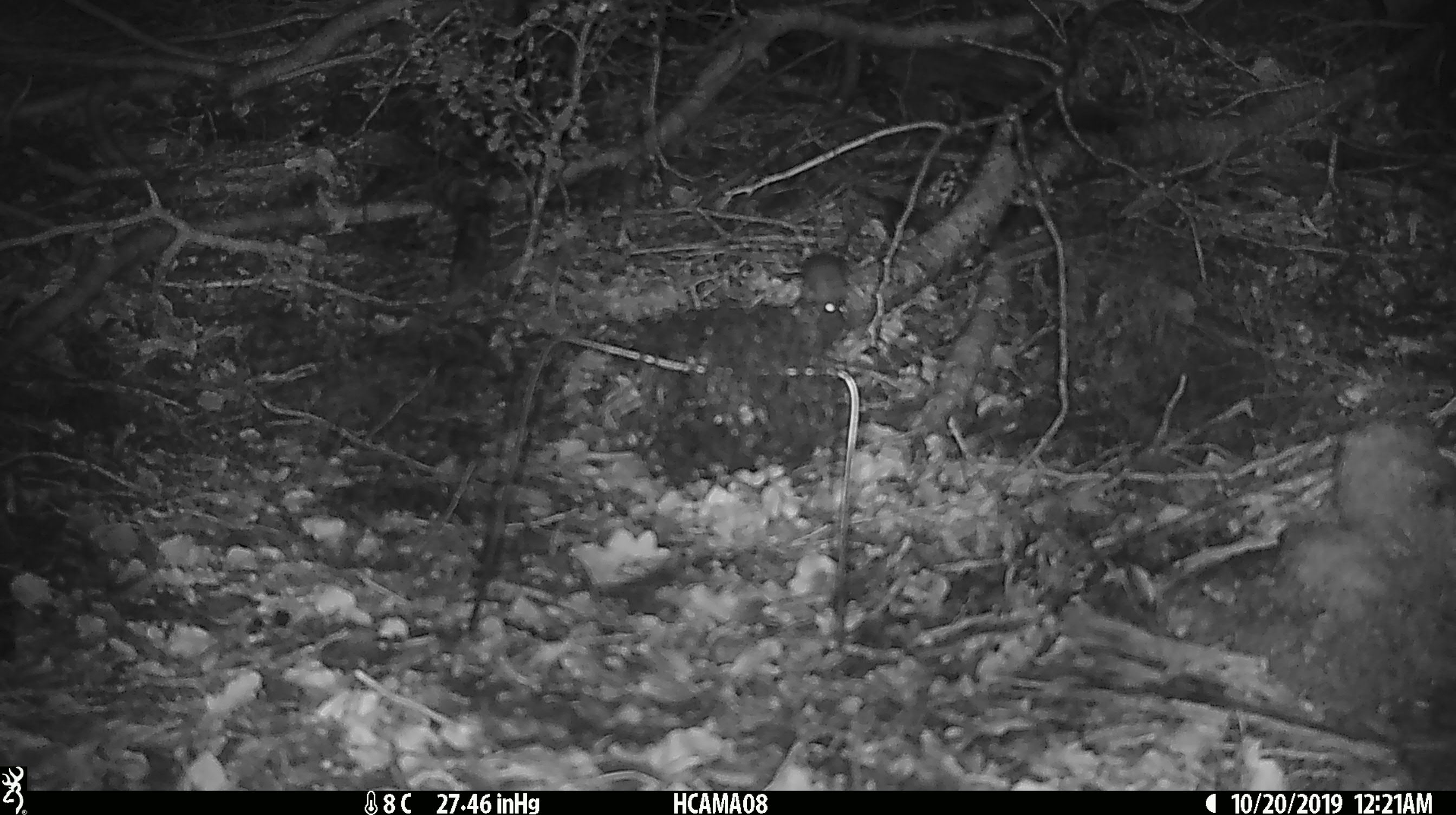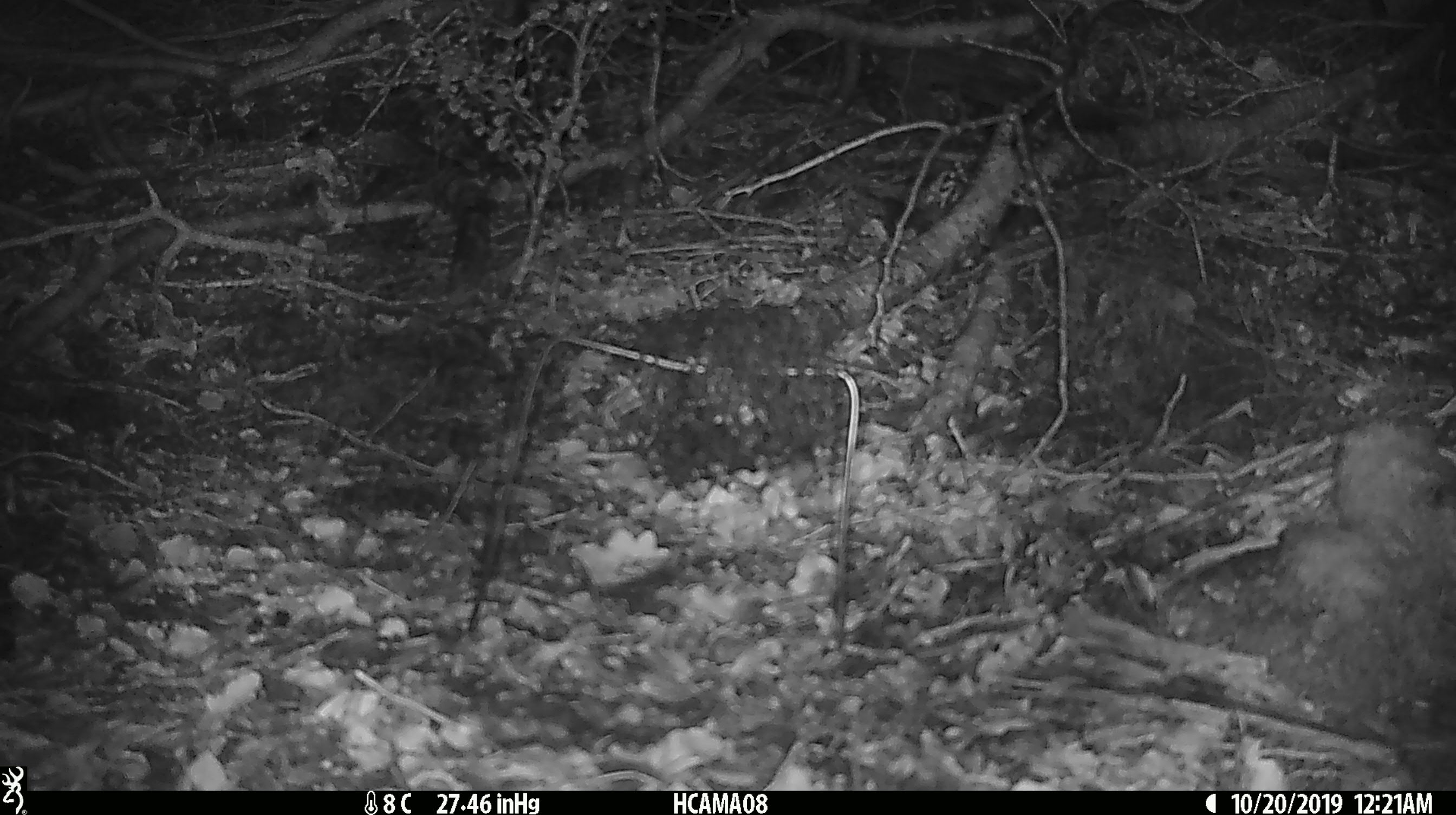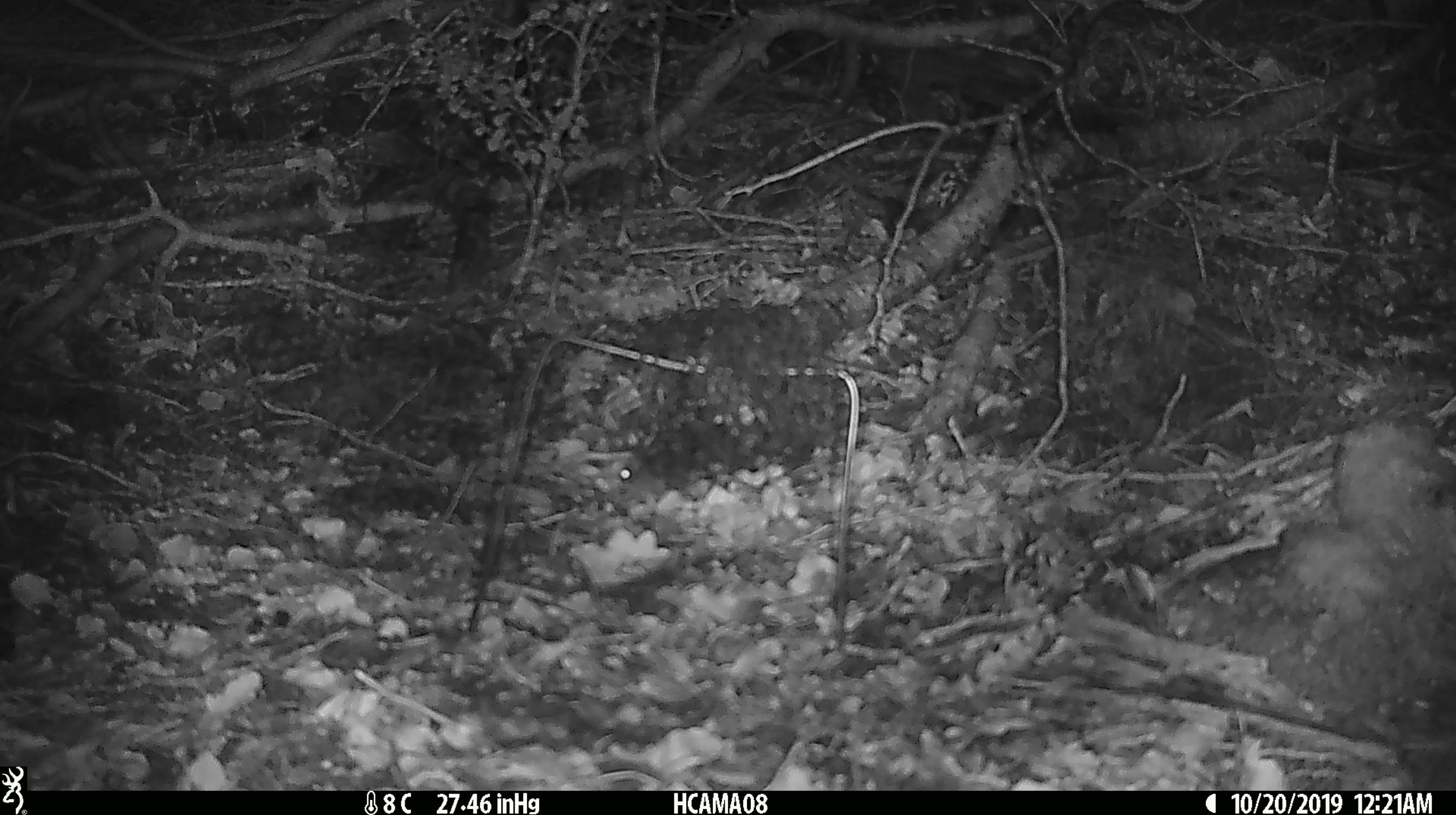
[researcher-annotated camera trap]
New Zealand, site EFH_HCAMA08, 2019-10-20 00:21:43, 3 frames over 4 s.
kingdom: Animalia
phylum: Chordata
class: Mammalia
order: Rodentia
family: Muridae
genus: Mus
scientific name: Mus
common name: mouse